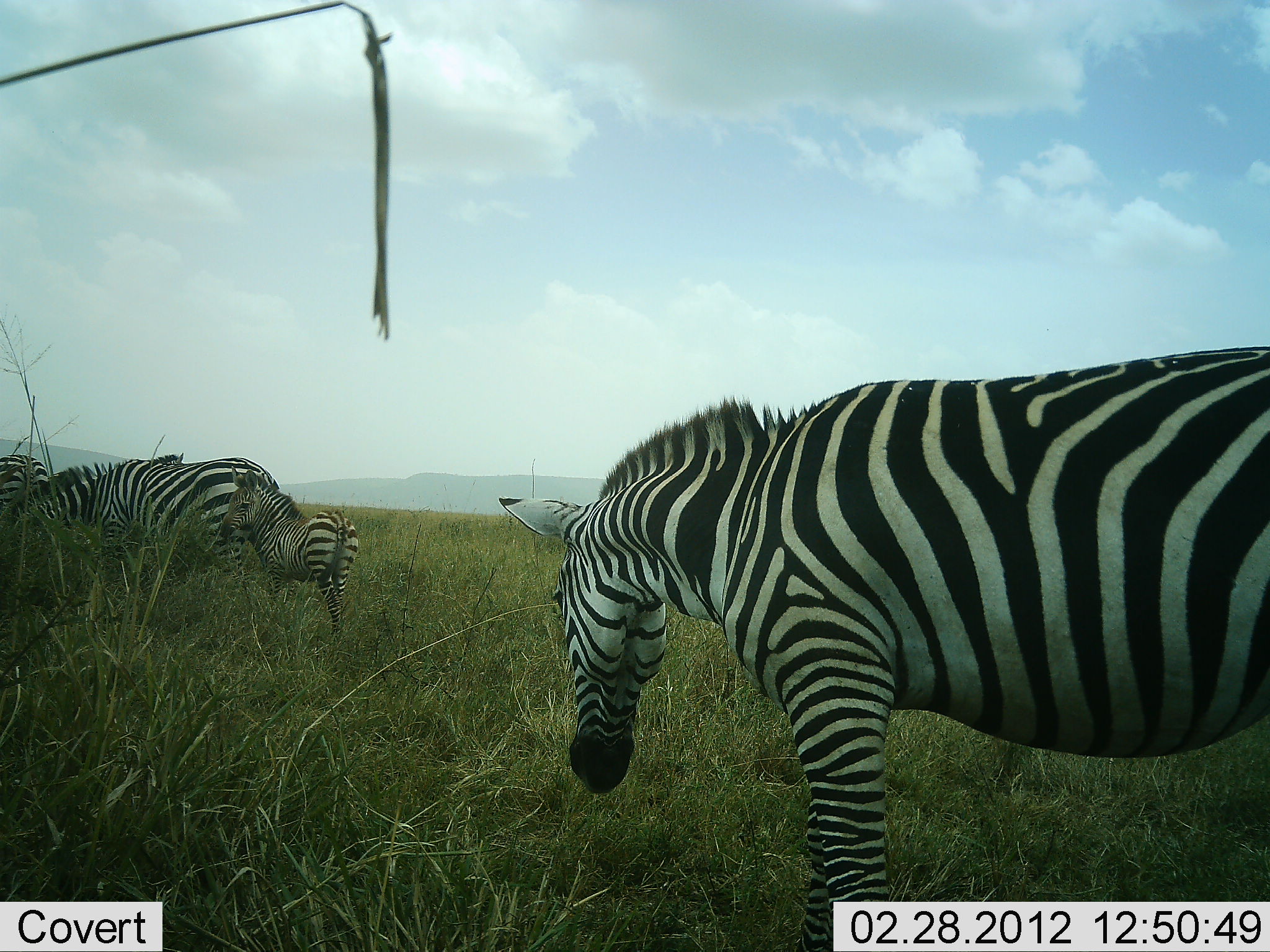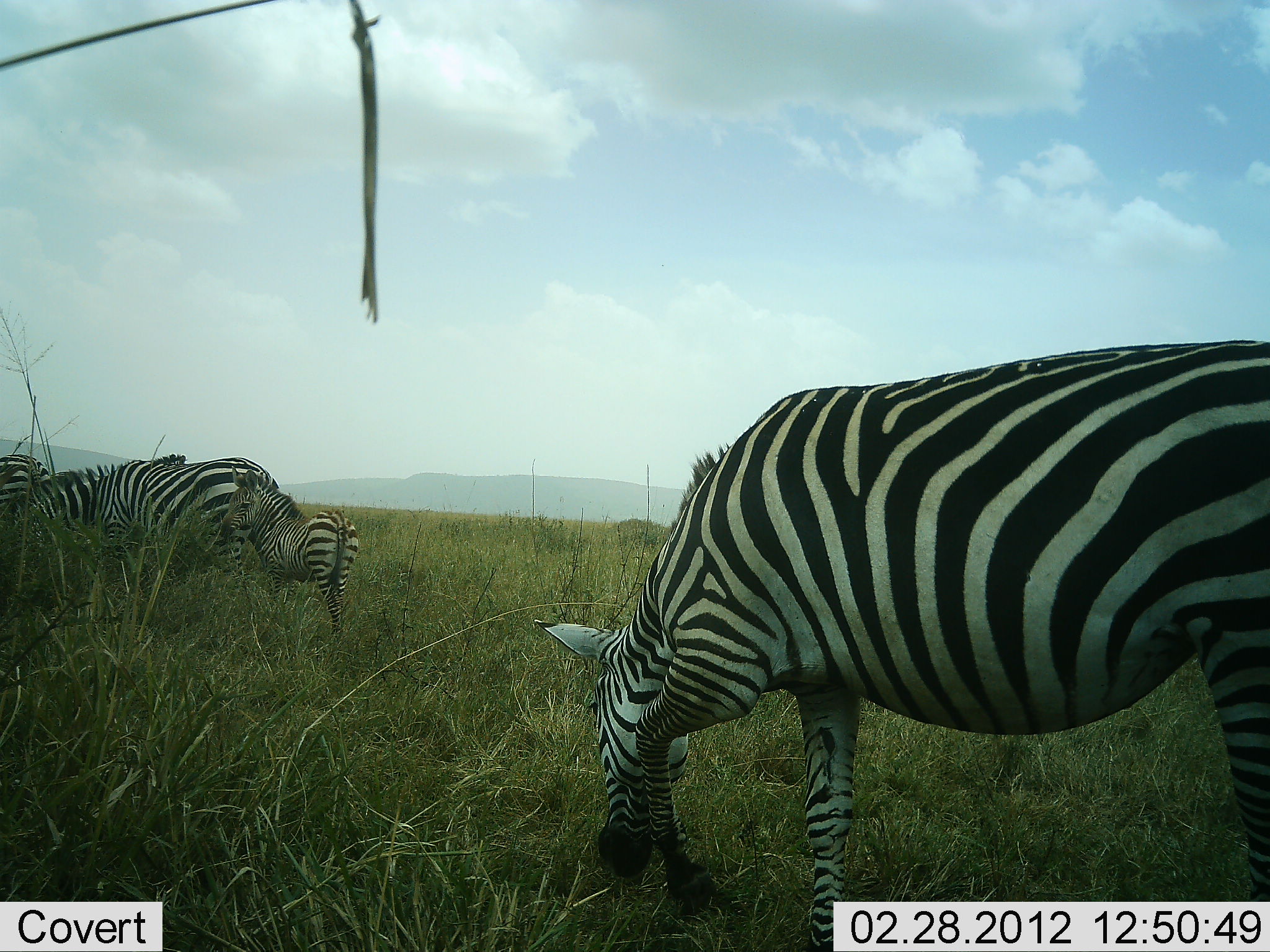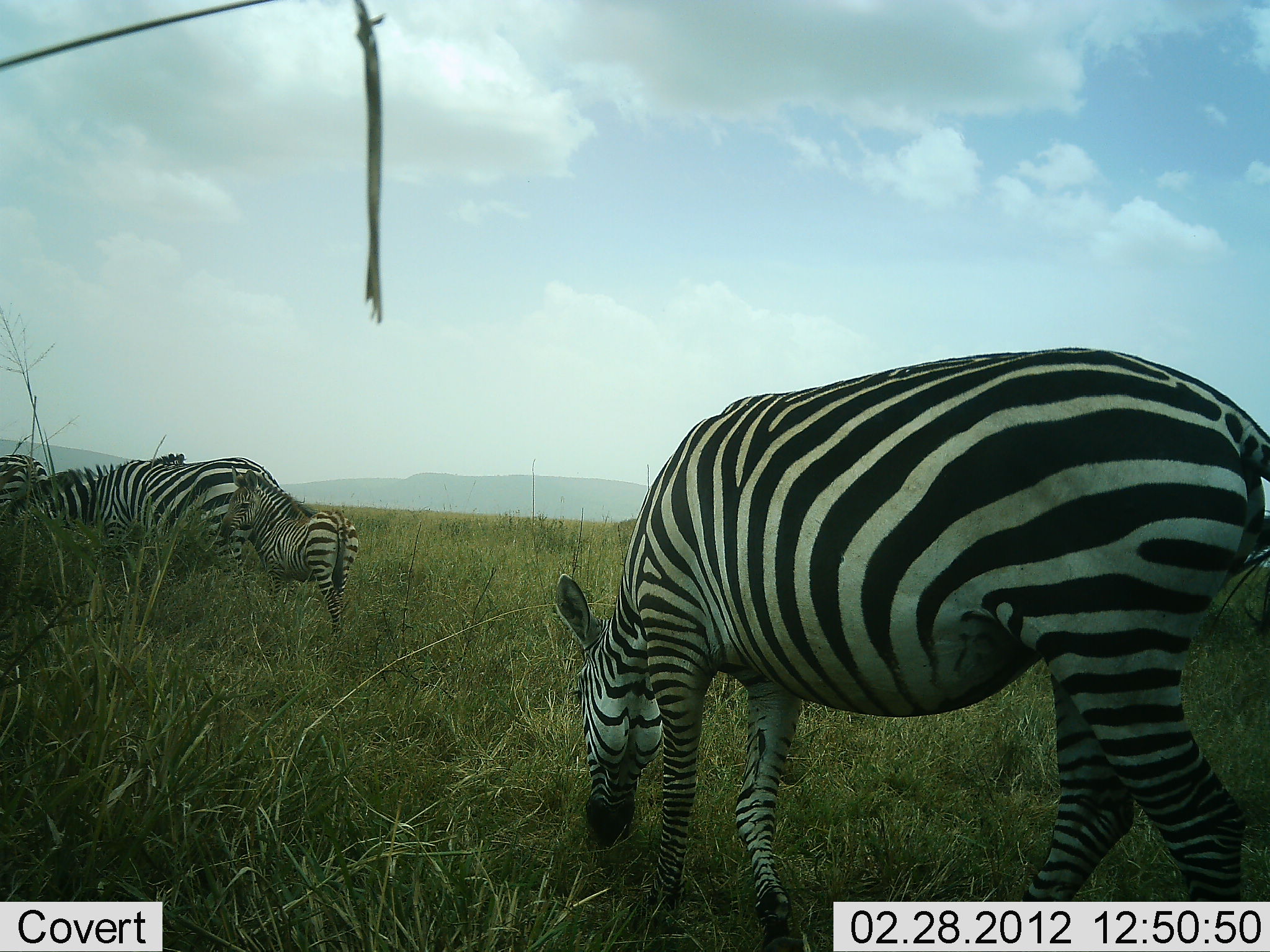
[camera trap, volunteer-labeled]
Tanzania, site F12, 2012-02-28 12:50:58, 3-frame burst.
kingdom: Animalia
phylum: Chordata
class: Mammalia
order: Perissodactyla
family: Equidae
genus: Equus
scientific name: Equus quagga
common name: plains zebra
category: zebra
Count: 5.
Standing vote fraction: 73%.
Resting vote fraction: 0%.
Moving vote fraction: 20%.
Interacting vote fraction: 0%.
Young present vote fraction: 80%.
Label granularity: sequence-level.